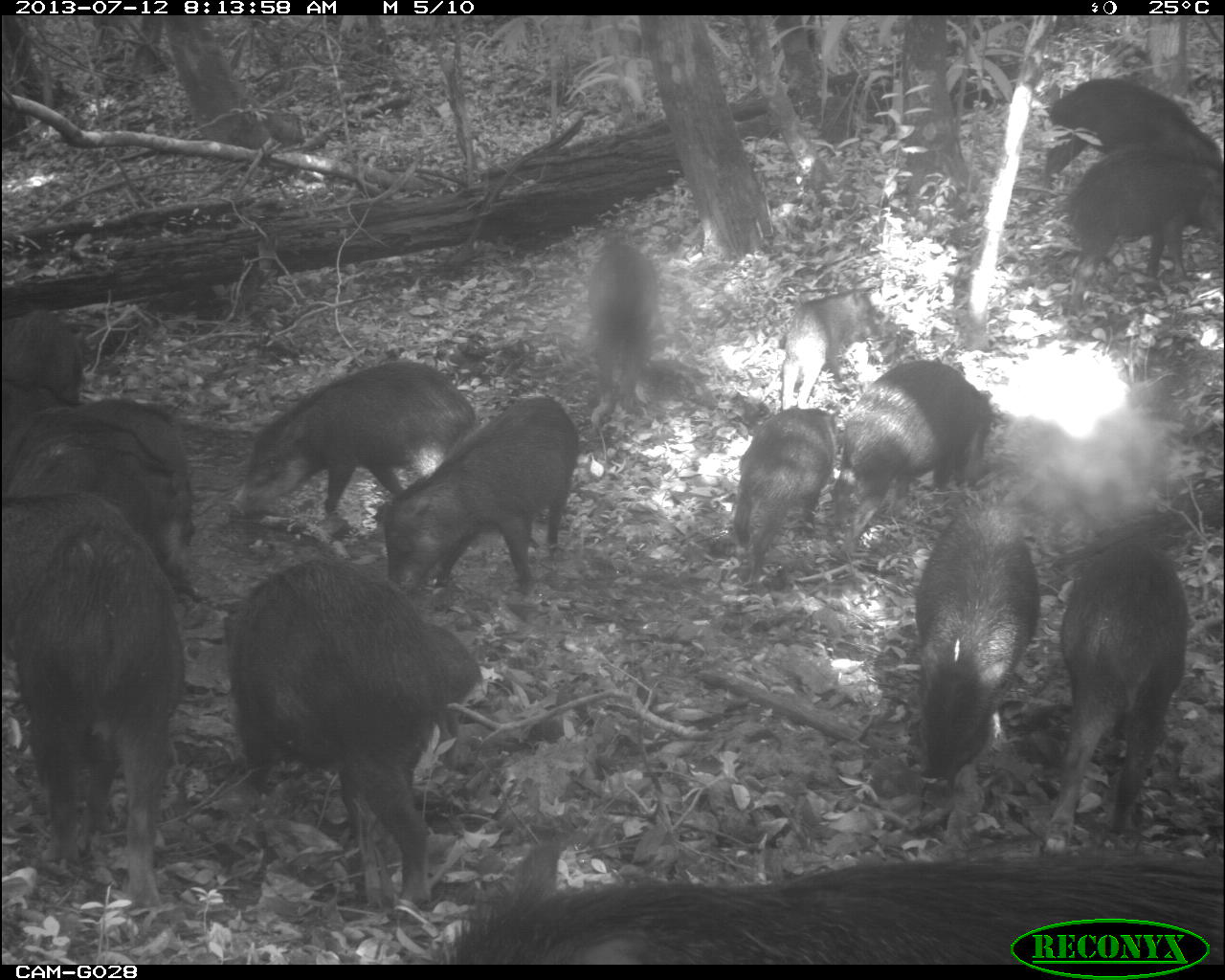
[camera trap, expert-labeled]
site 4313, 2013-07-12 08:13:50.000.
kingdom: Animalia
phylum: Chordata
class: Mammalia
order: Artiodactyla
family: Tayassuidae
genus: Tayassu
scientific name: Tayassu pecari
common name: white-lipped peccary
Tayassu pecari (white-lipped peccary), count 20.